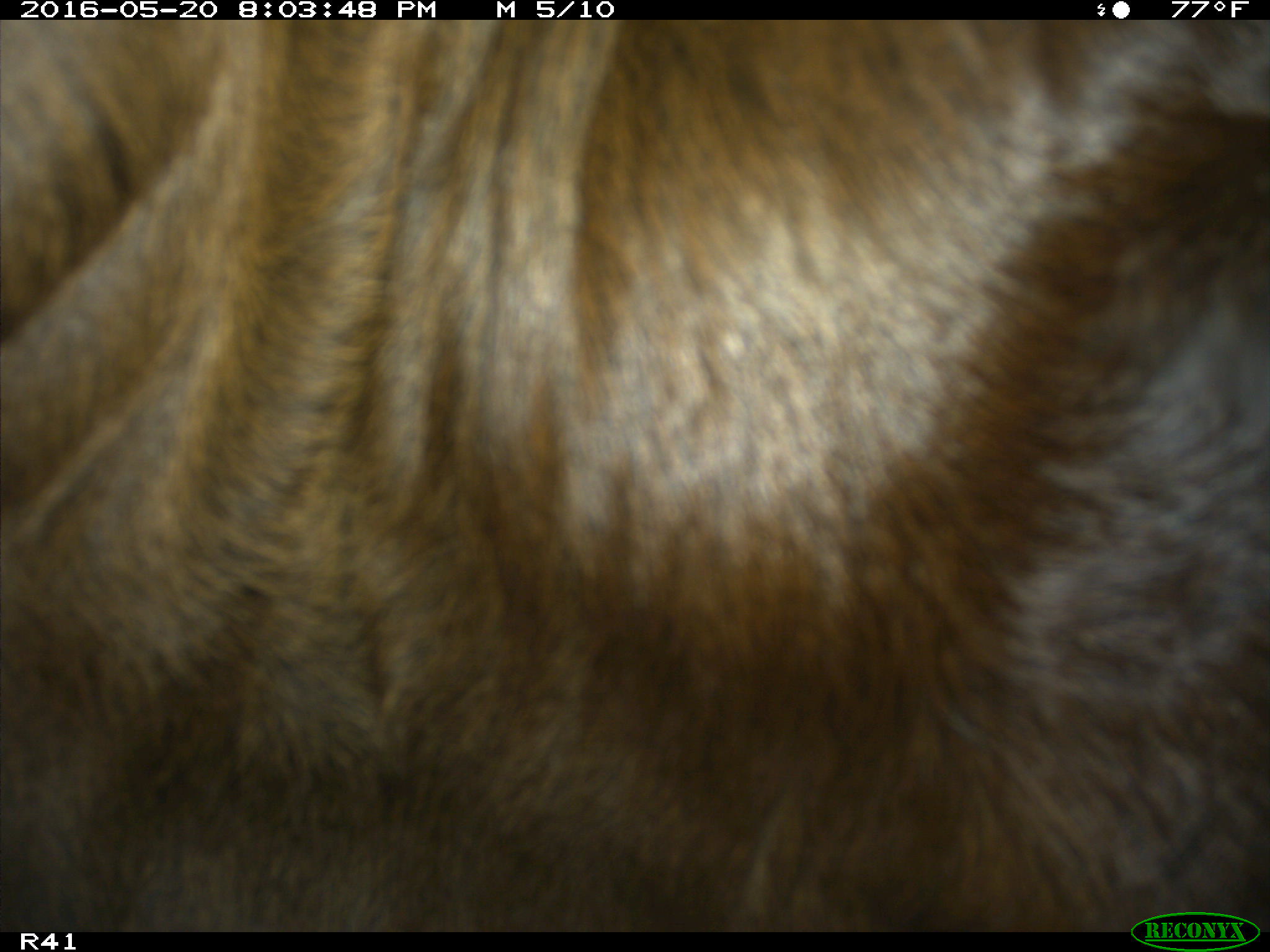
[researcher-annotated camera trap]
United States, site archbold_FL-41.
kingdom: Animalia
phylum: Chordata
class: Mammalia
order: Artiodactyla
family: Bovidae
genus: Bos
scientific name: Bos taurus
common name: domestic cow